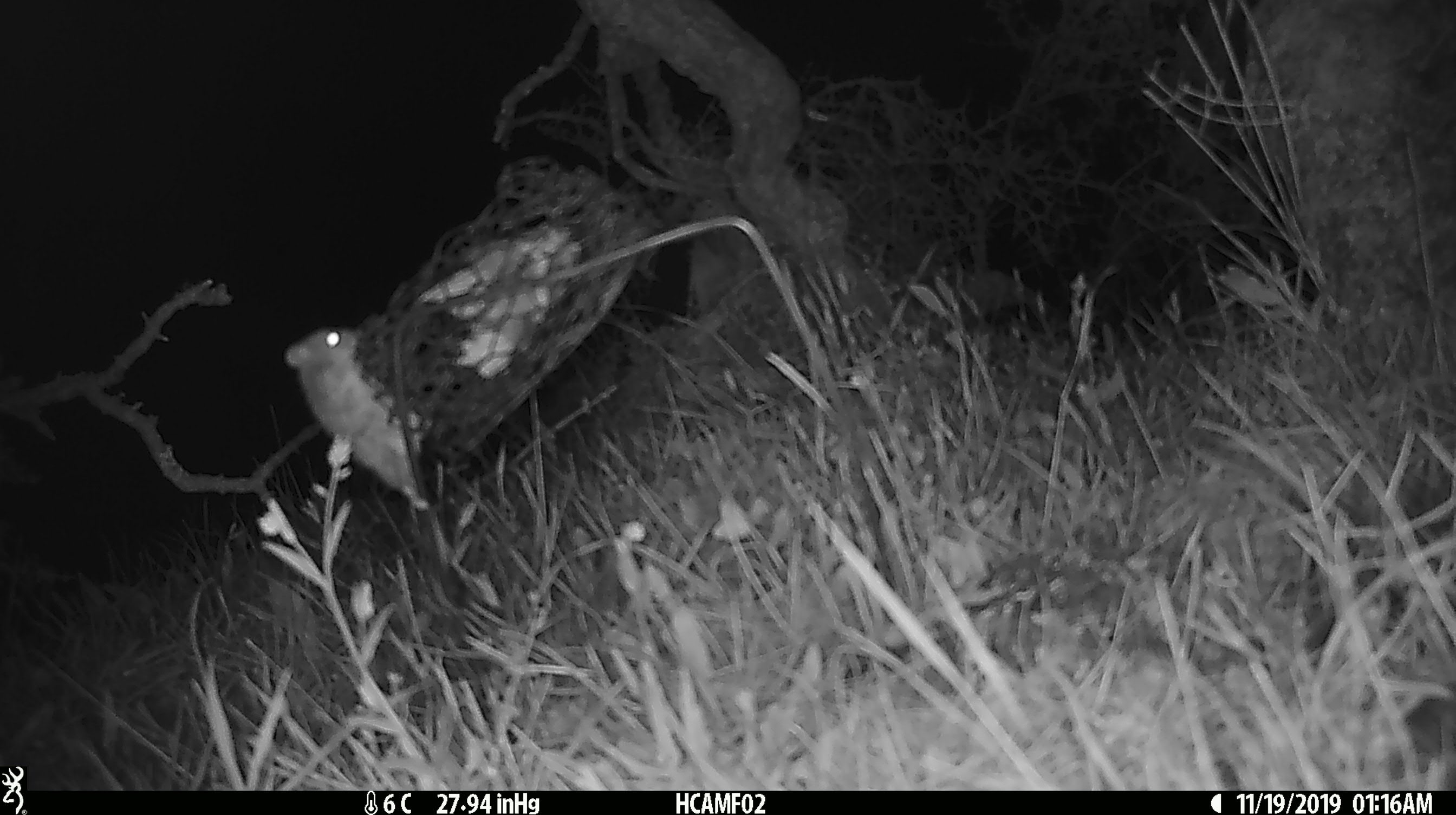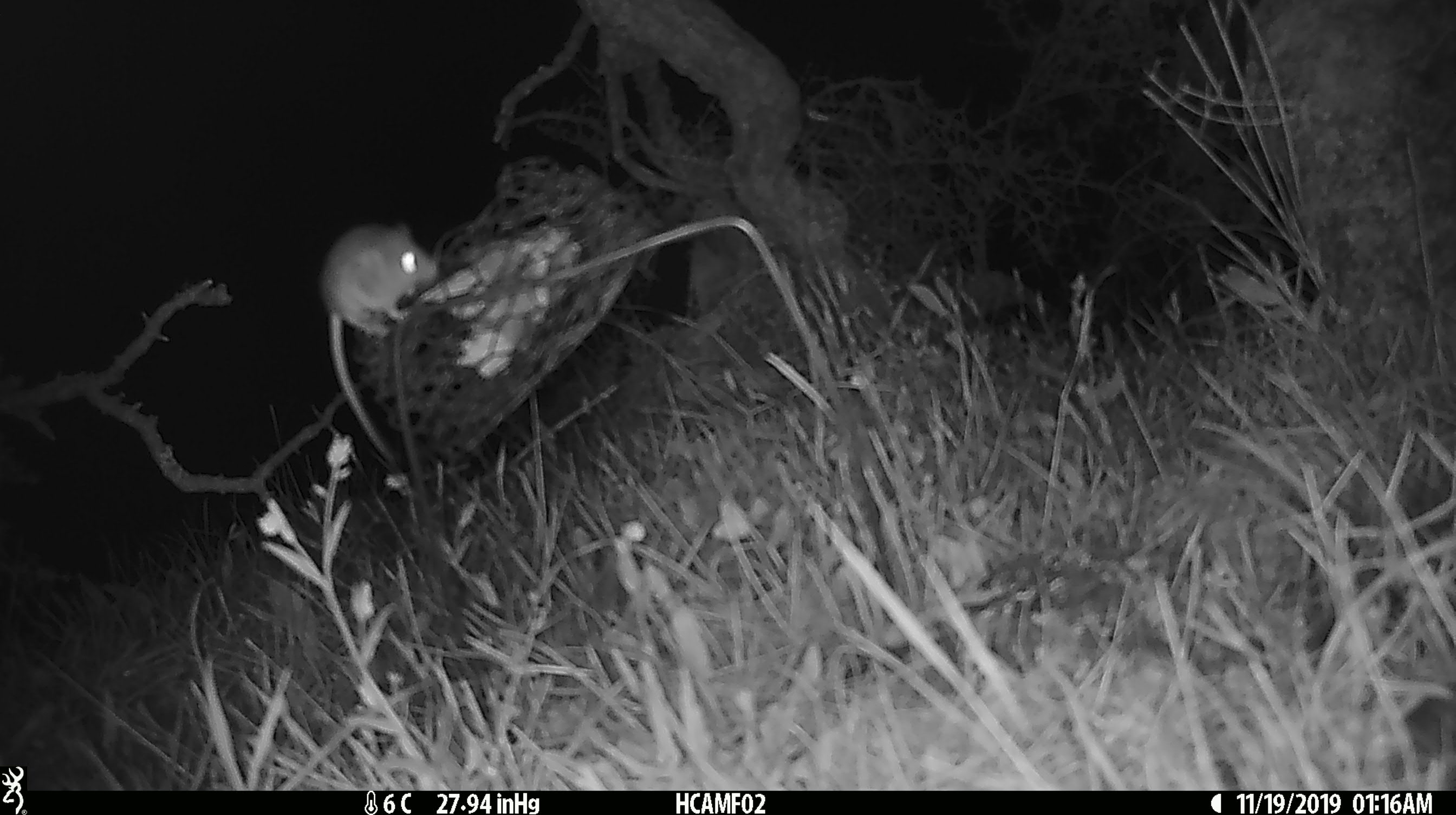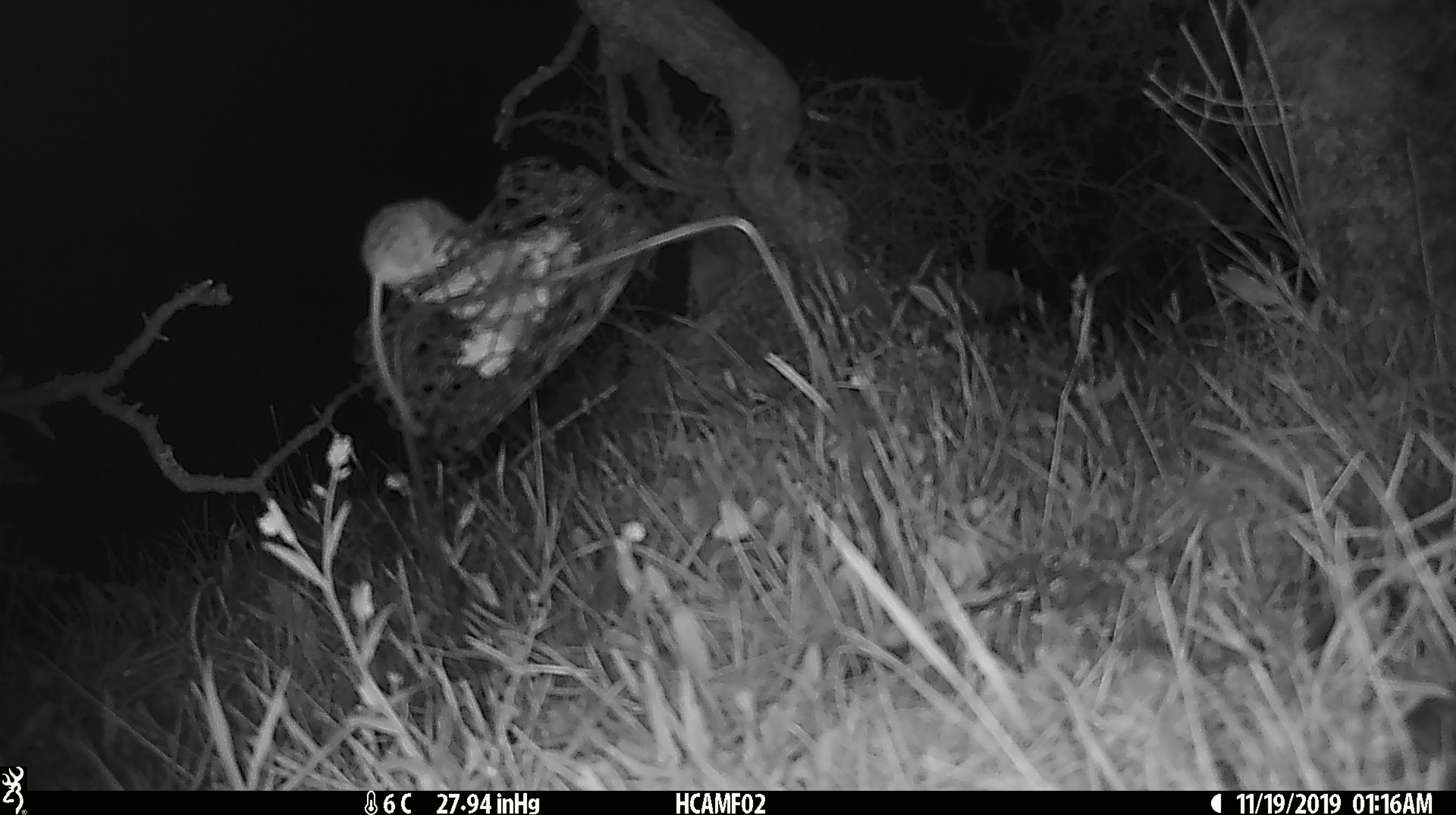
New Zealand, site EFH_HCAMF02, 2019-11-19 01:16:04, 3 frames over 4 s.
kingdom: Animalia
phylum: Chordata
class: Mammalia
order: Rodentia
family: Muridae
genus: Mus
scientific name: Mus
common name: mouse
Mouse (Mus).